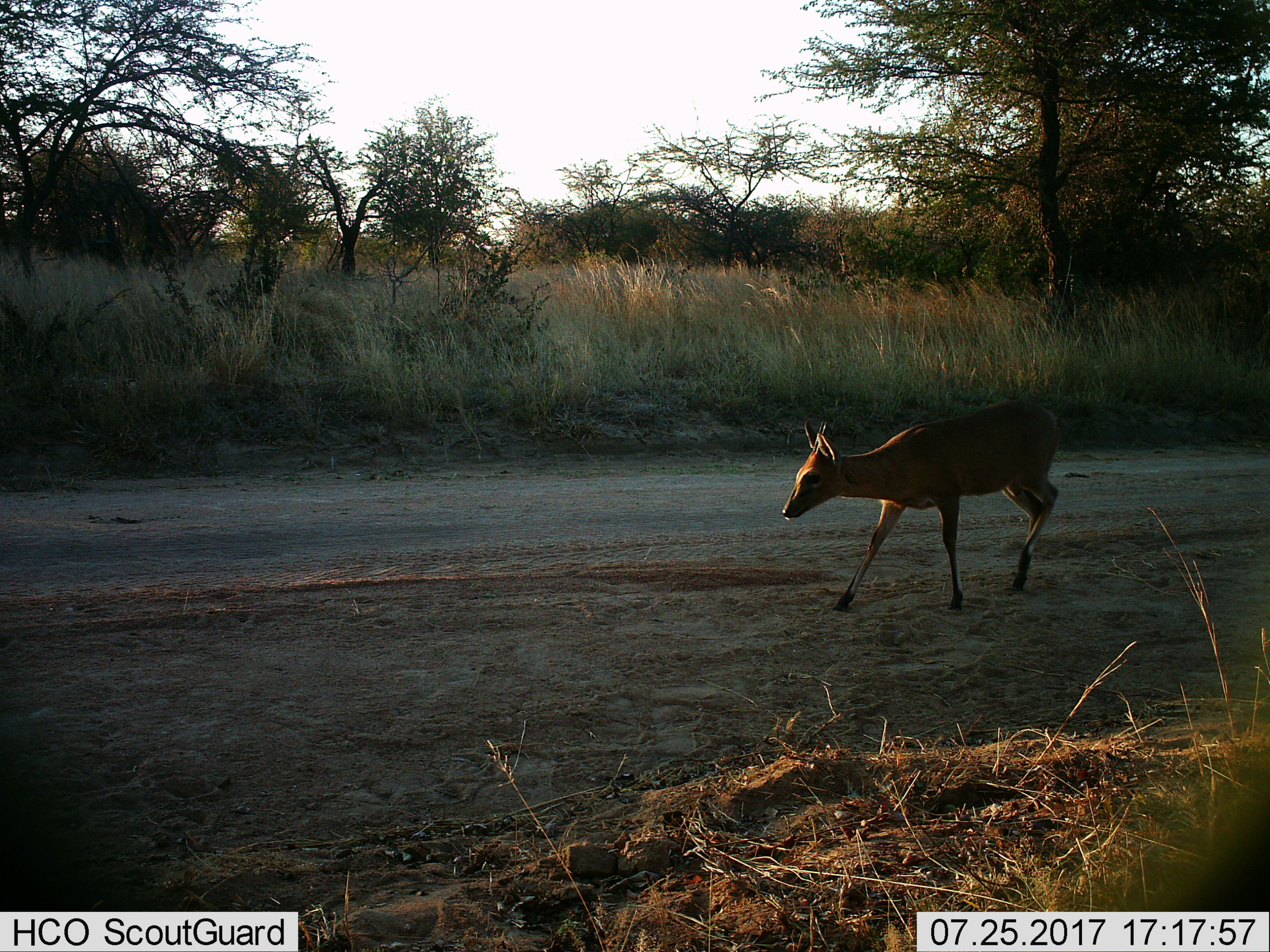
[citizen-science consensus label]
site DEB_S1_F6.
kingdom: Animalia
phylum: Chordata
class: Mammalia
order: Artiodactyla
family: Bovidae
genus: Sylvicapra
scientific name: Sylvicapra grimmia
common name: common duiker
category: duikercommongrey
Duikercommongrey (common duiker) (Sylvicapra grimmia), count 1. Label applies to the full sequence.